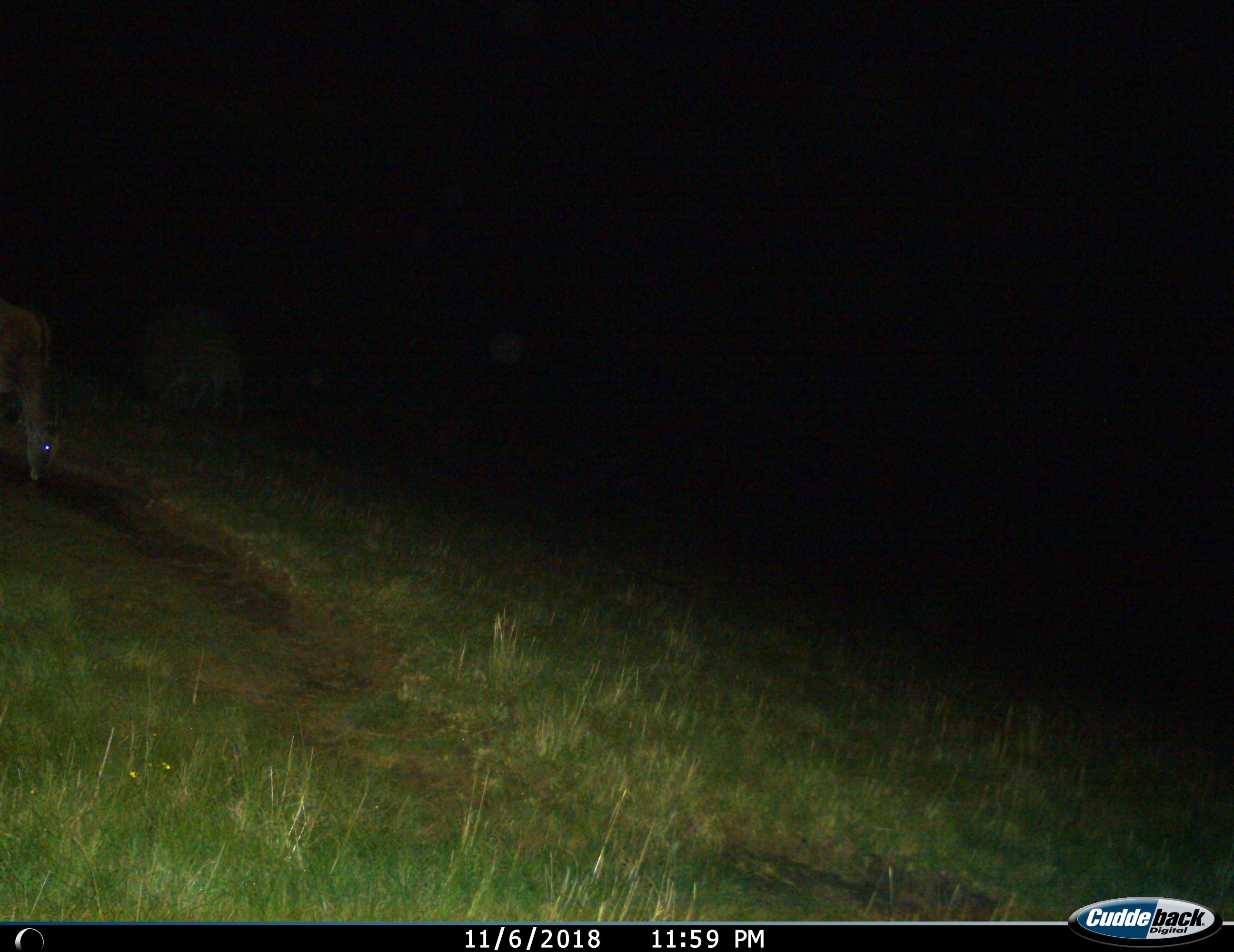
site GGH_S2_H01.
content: unidentified animal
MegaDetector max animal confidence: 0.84